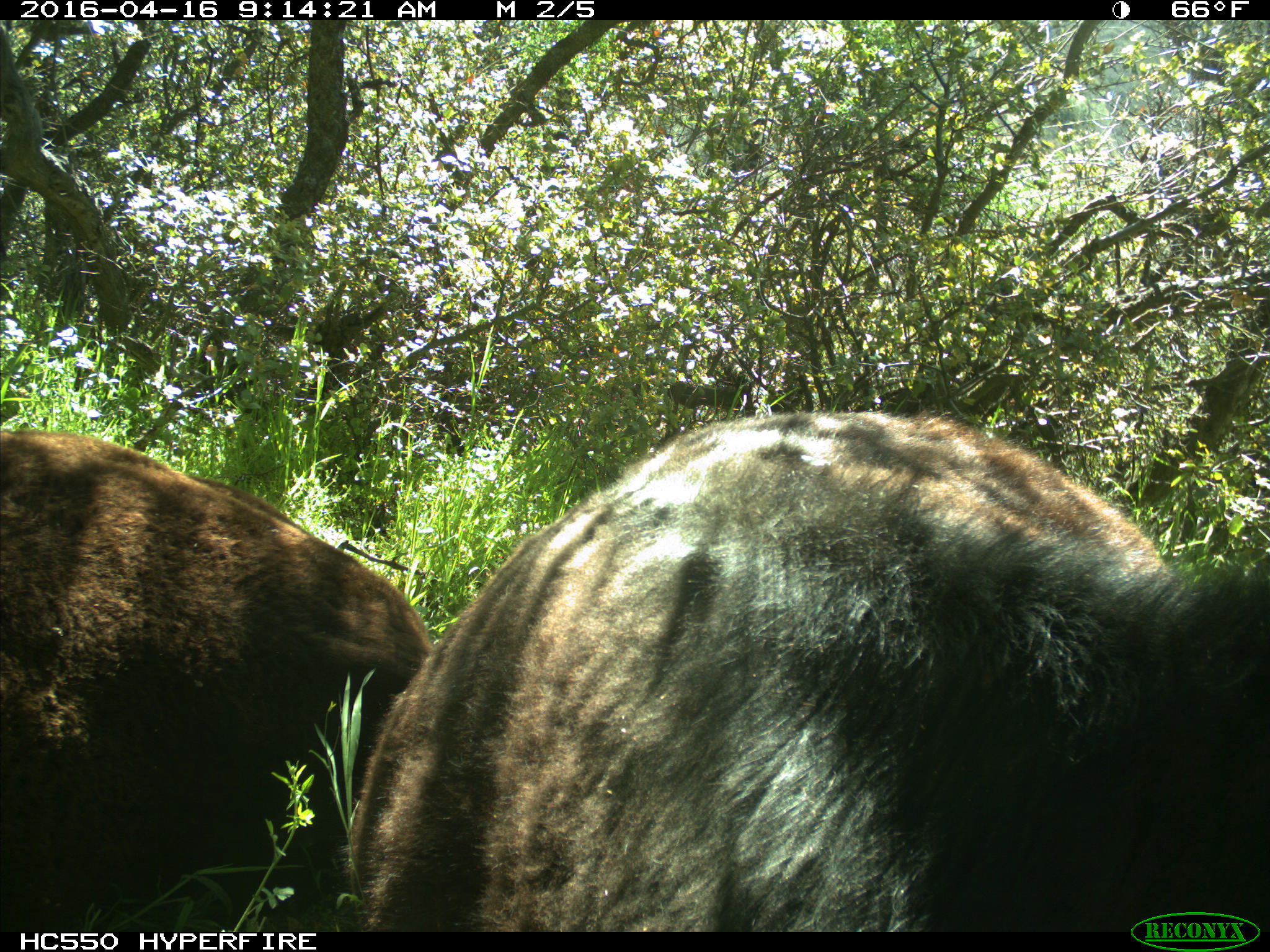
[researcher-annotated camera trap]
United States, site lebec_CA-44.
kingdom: Animalia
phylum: Chordata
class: Mammalia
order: Artiodactyla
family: Bovidae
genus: Bos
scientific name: Bos taurus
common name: domestic cow